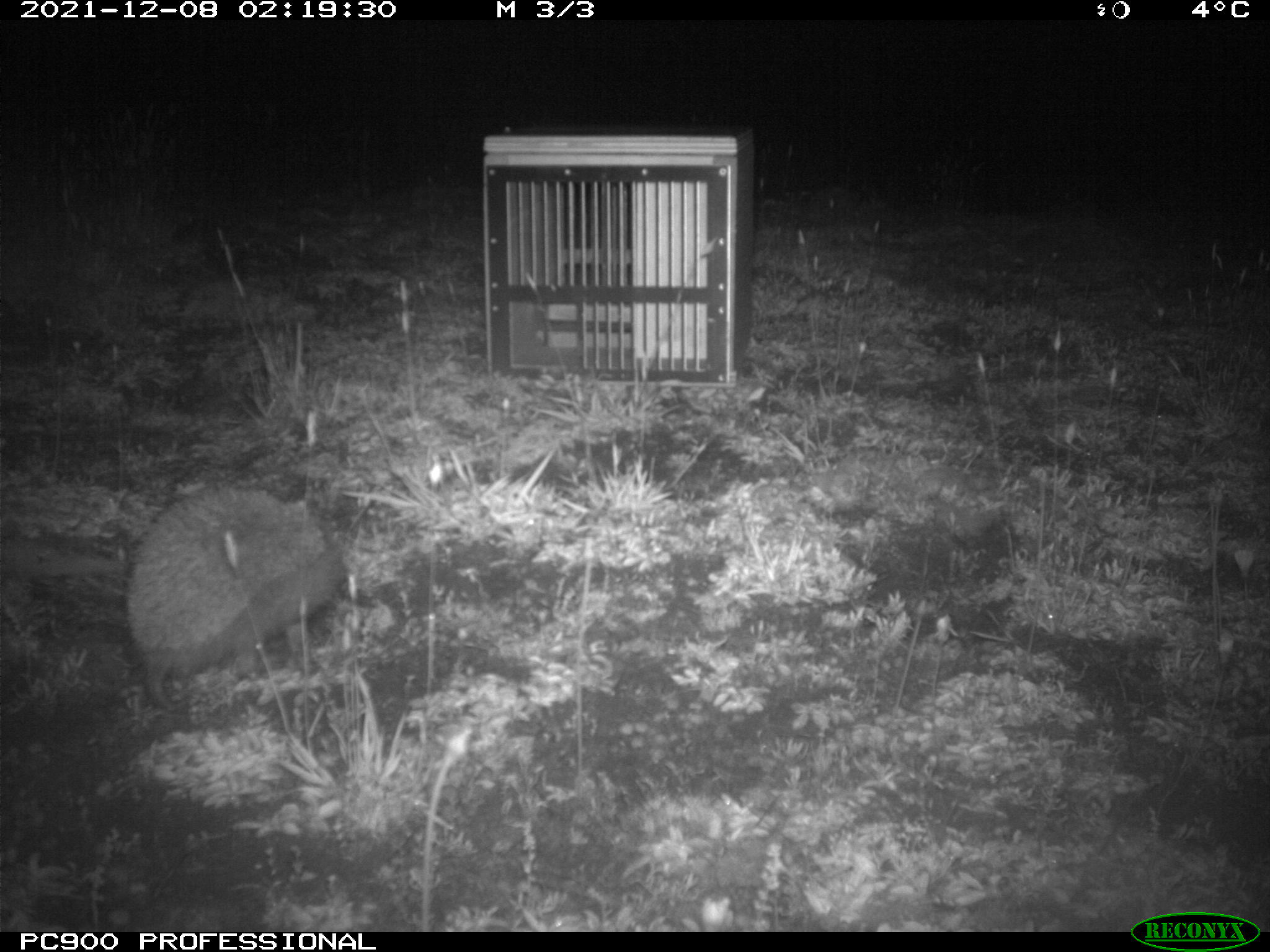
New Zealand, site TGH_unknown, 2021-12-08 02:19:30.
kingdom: Animalia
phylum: Chordata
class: Mammalia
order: Eulipotyphla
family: Erinaceidae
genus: Erinaceus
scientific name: Erinaceus europaeus europaeus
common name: european hedgehog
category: hedgehog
Hedgehog (european hedgehog) (Erinaceus europaeus europaeus).